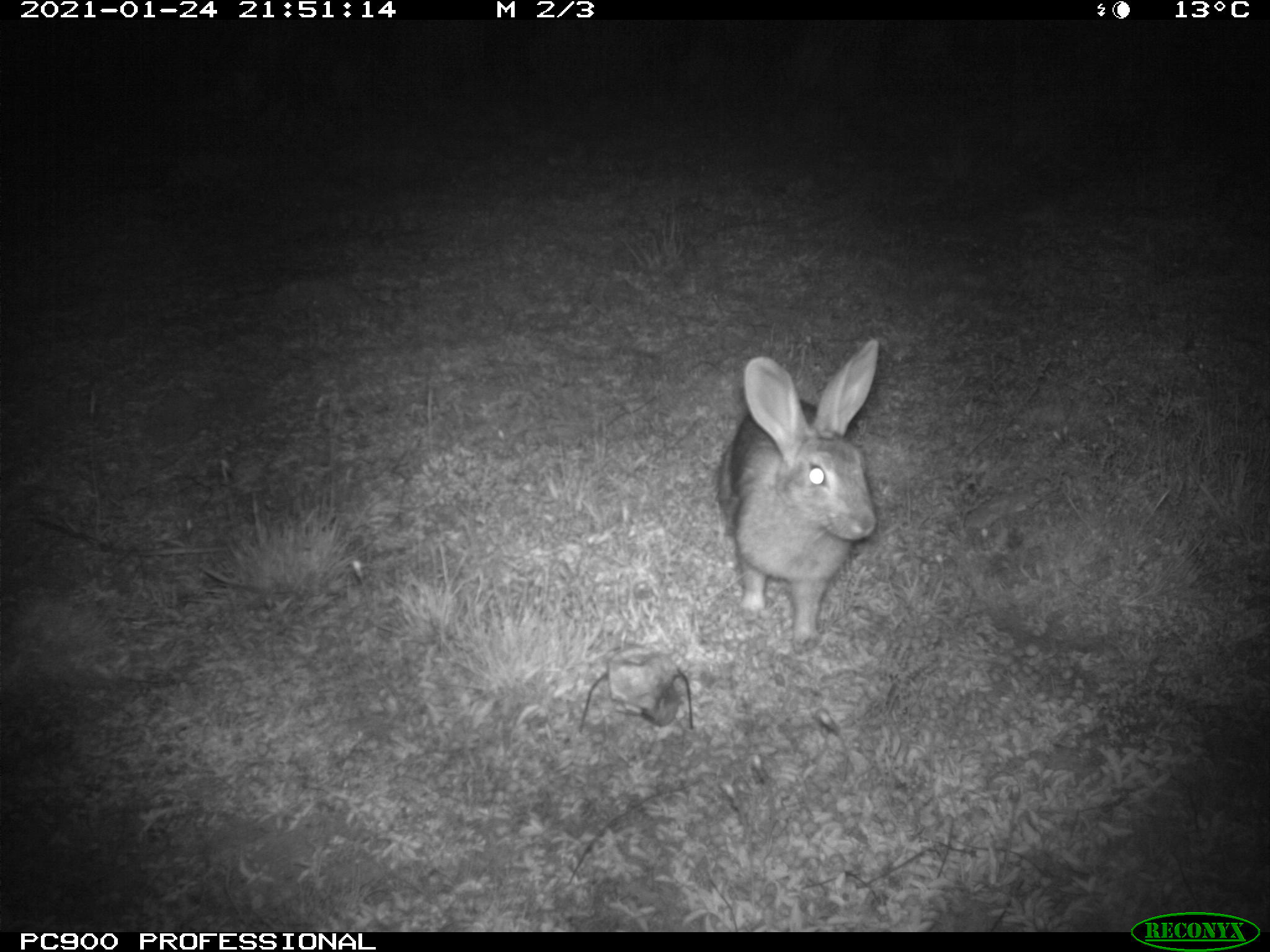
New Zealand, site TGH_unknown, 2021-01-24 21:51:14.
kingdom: Animalia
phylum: Chordata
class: Mammalia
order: Lagomorpha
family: Leporidae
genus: Oryctolagus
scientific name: Oryctolagus cuniculus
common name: european rabbit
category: rabbit